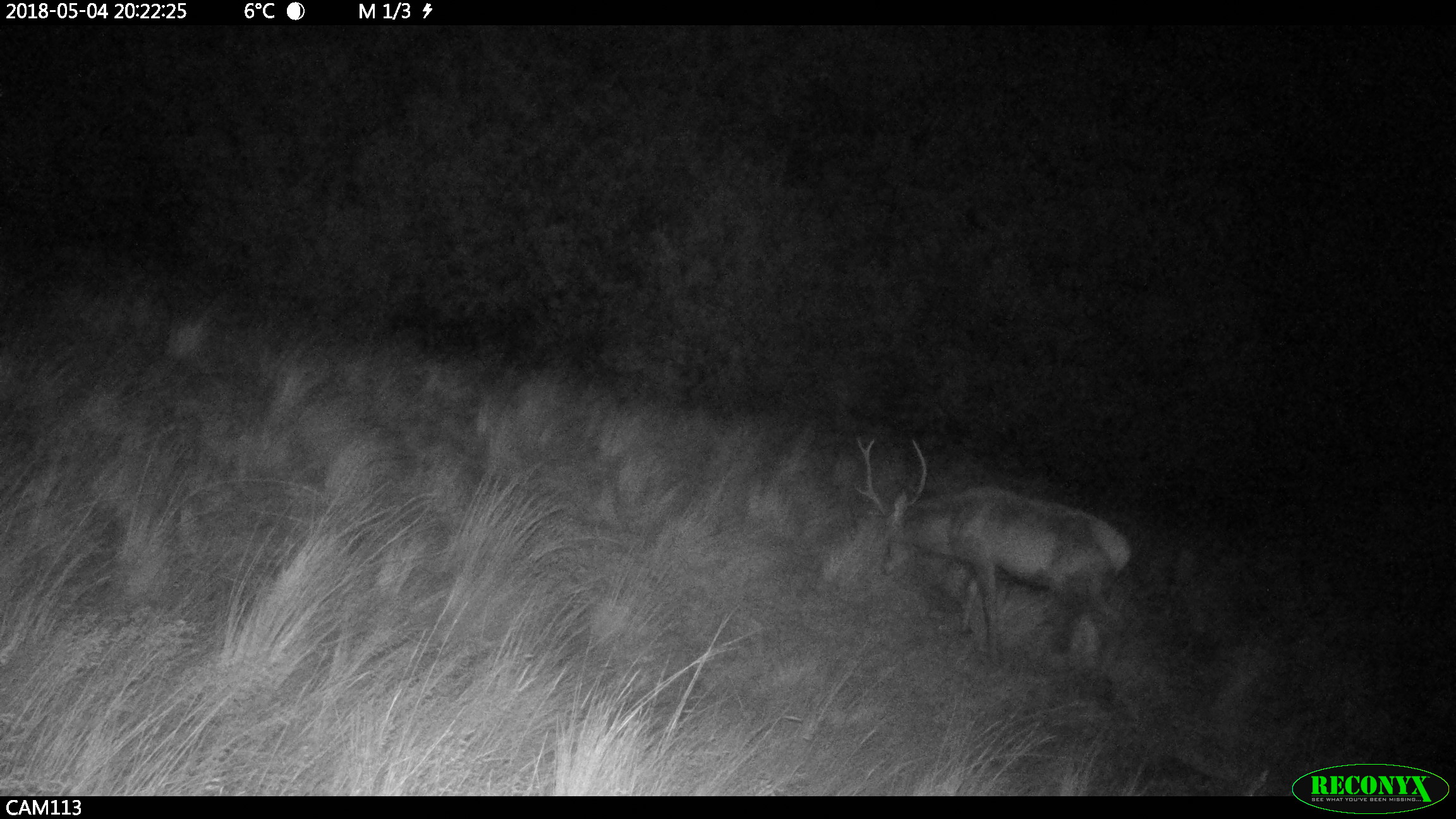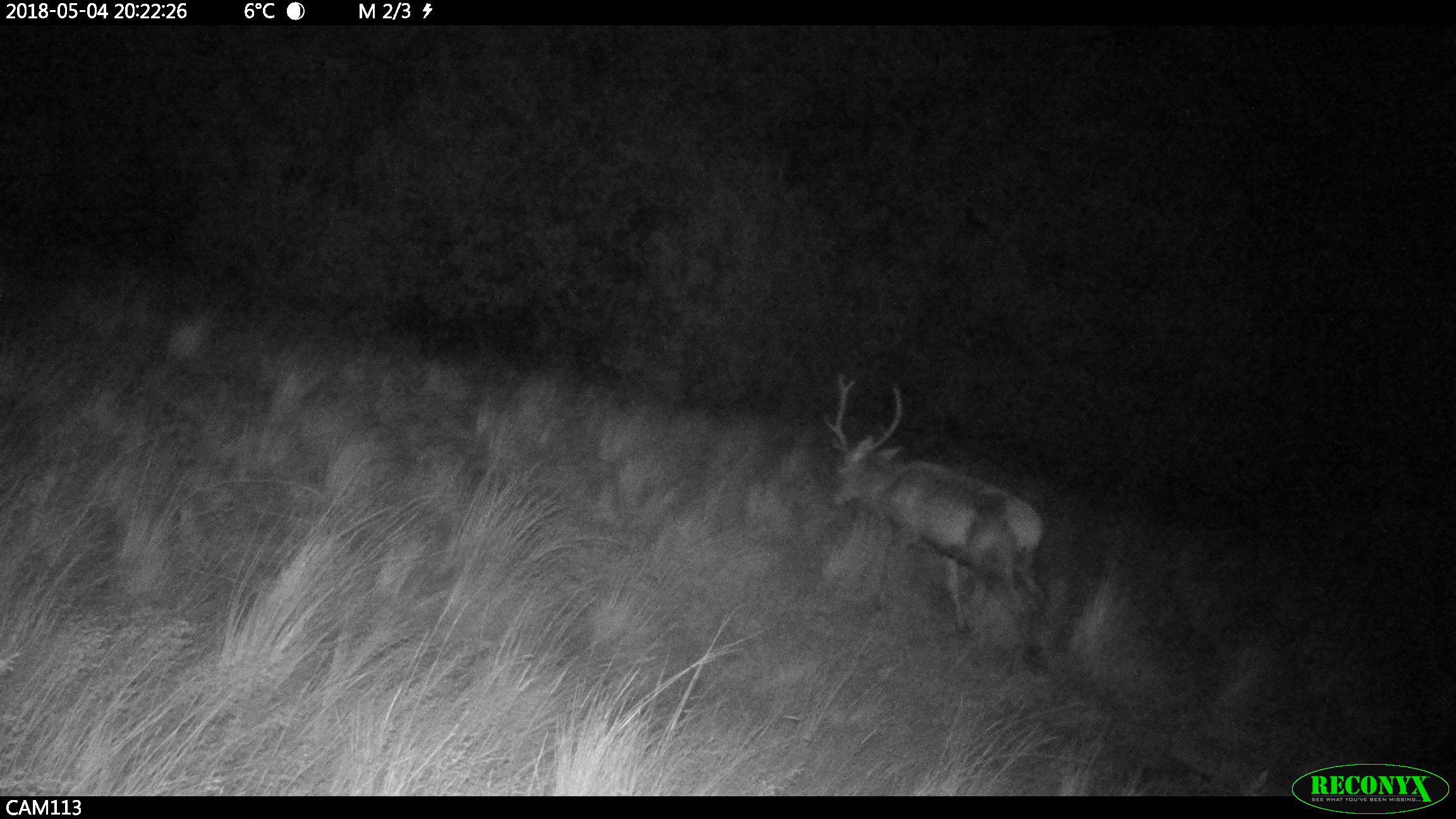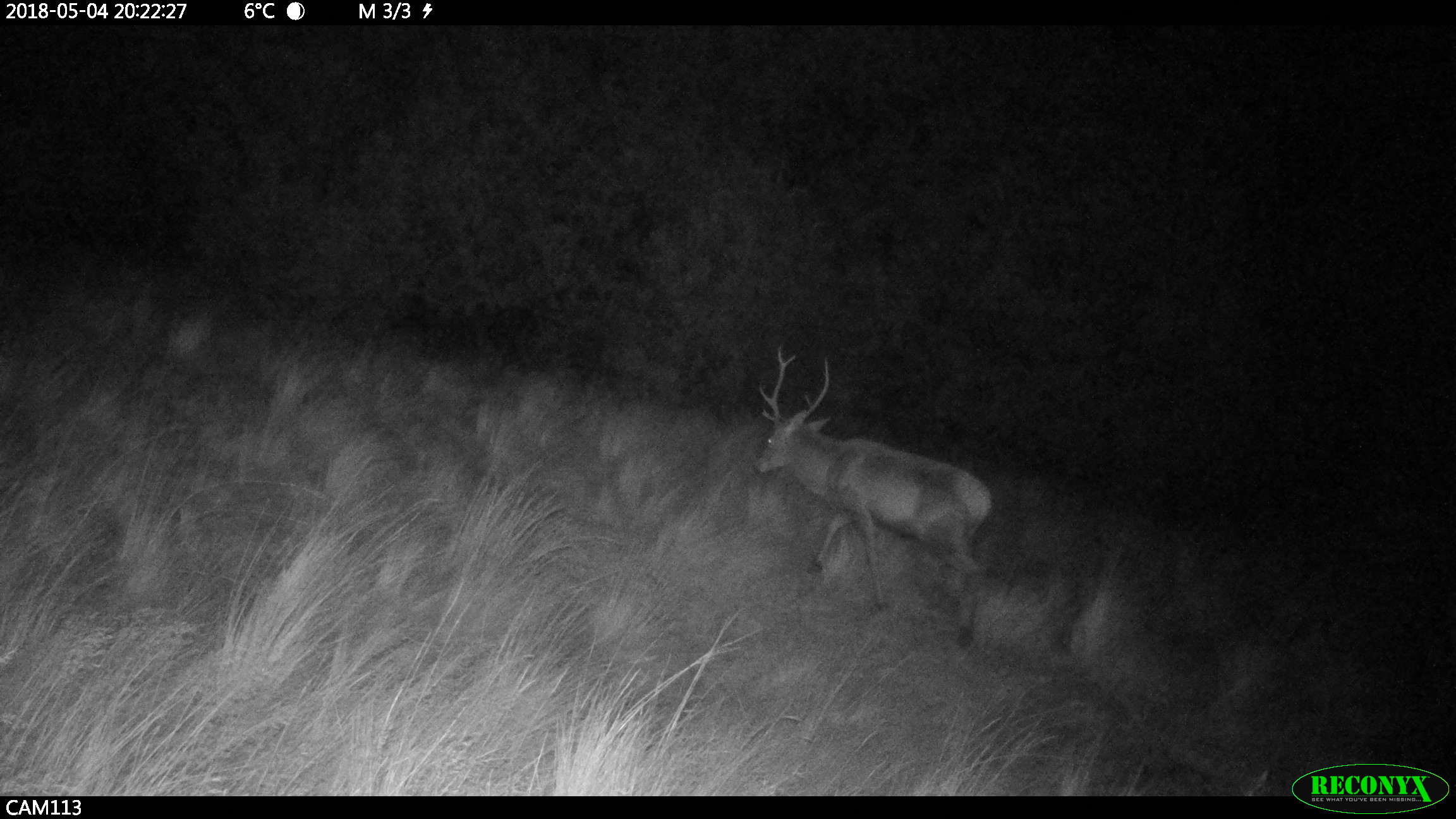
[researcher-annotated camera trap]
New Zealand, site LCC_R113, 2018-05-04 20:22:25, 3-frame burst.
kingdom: Animalia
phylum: Chordata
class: Mammalia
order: Artiodactyla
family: Cervidae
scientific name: Cervidae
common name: deer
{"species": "deer (Cervidae)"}